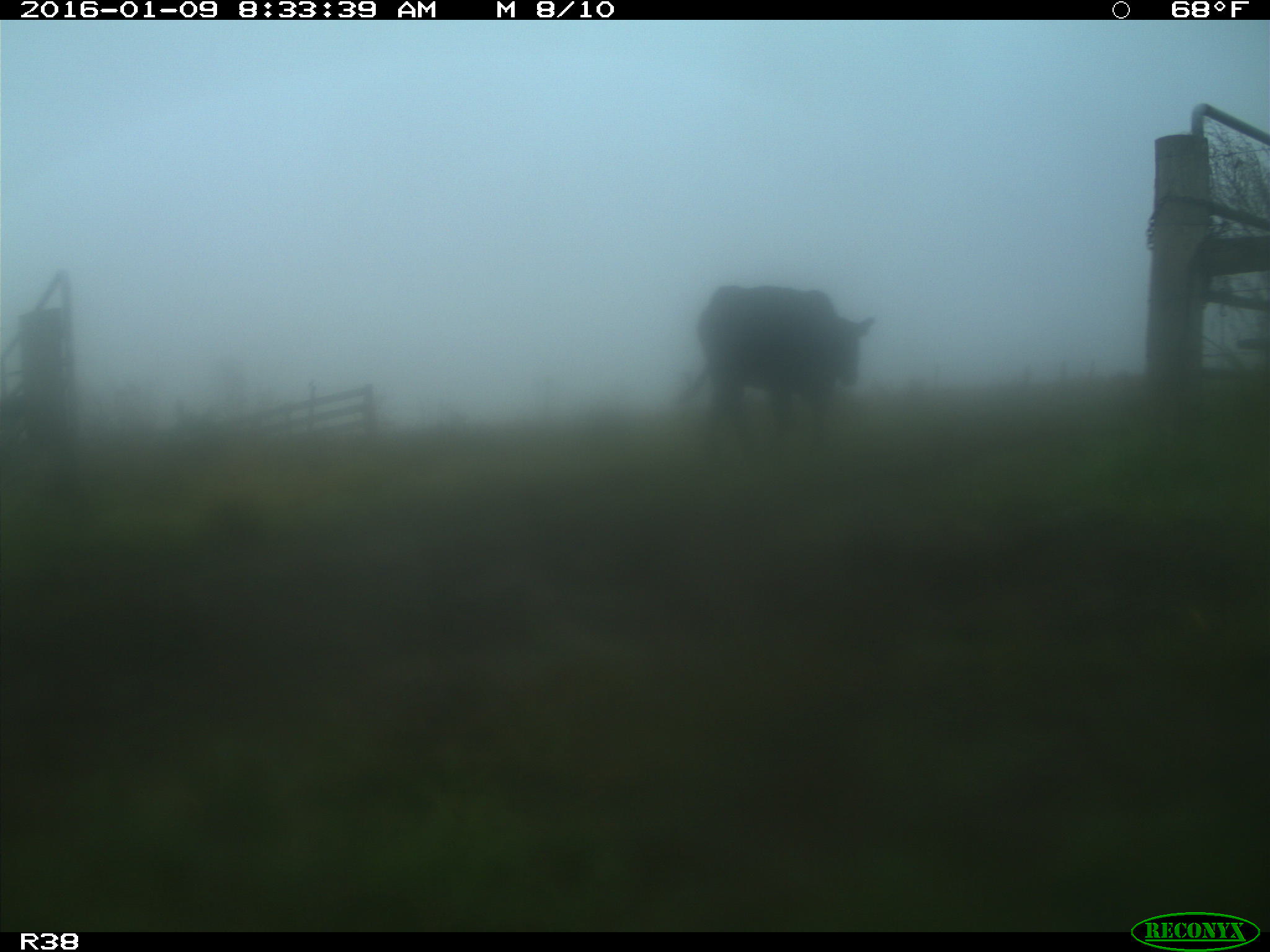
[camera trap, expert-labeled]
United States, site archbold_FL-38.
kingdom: Animalia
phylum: Chordata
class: Mammalia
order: Artiodactyla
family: Bovidae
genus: Bos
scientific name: Bos taurus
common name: domestic cow